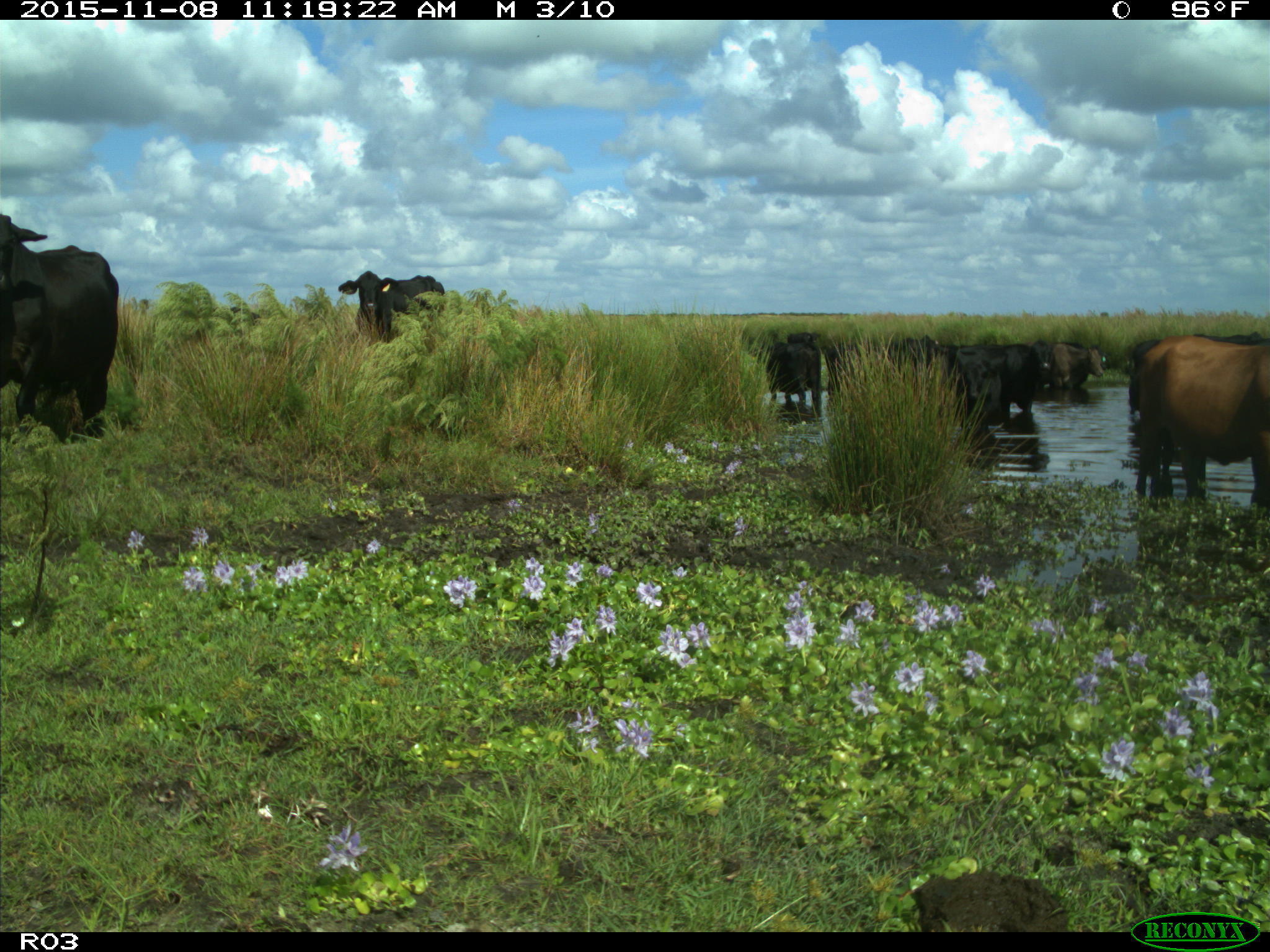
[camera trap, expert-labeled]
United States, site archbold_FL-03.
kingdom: Animalia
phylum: Chordata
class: Mammalia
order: Artiodactyla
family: Bovidae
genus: Bos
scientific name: Bos taurus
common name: domestic cow